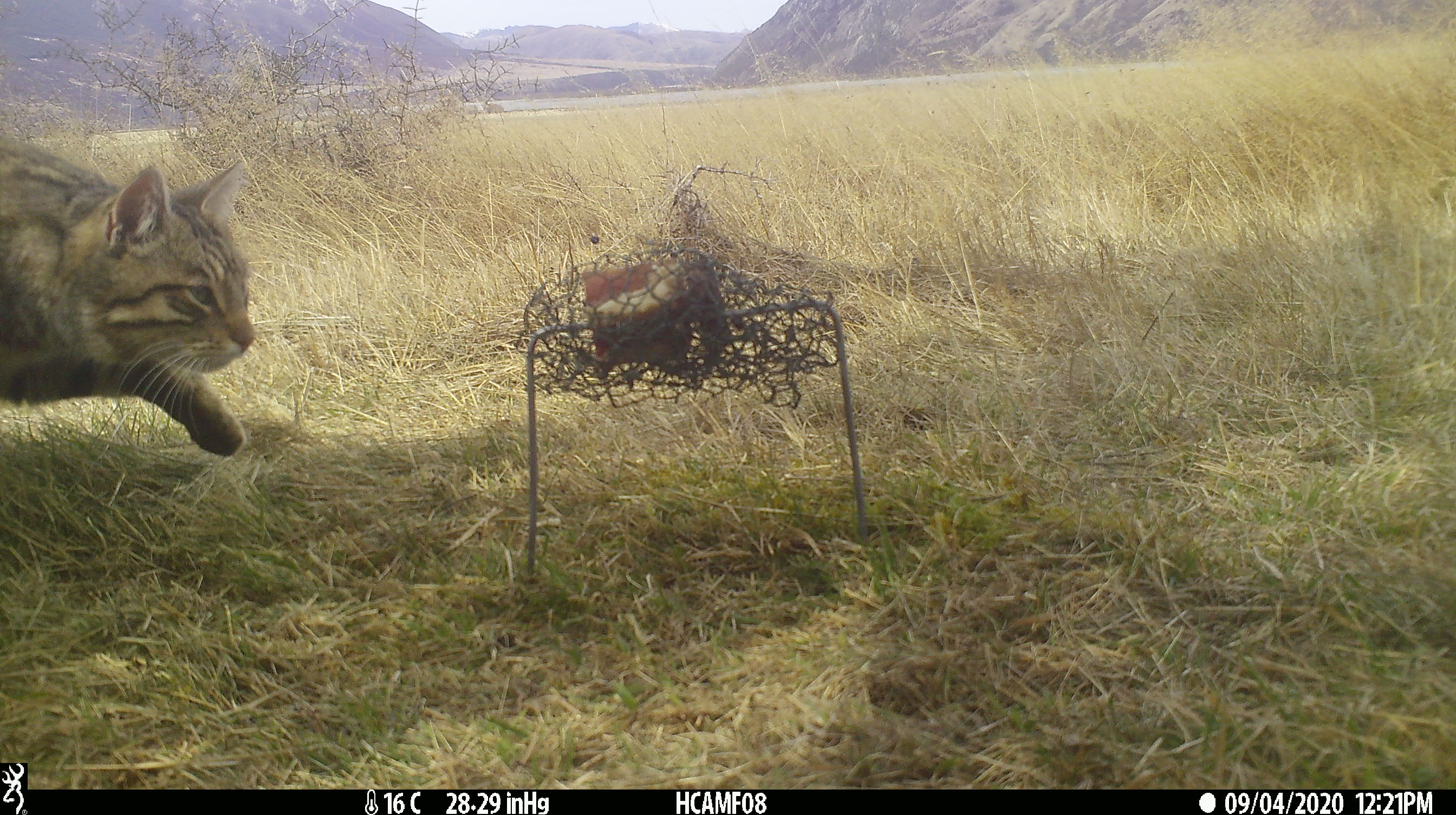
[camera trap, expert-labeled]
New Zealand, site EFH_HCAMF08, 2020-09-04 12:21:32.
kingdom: Animalia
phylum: Chordata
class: Mammalia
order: Carnivora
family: Felidae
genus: Felis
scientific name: Felis catus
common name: domestic cat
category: cat